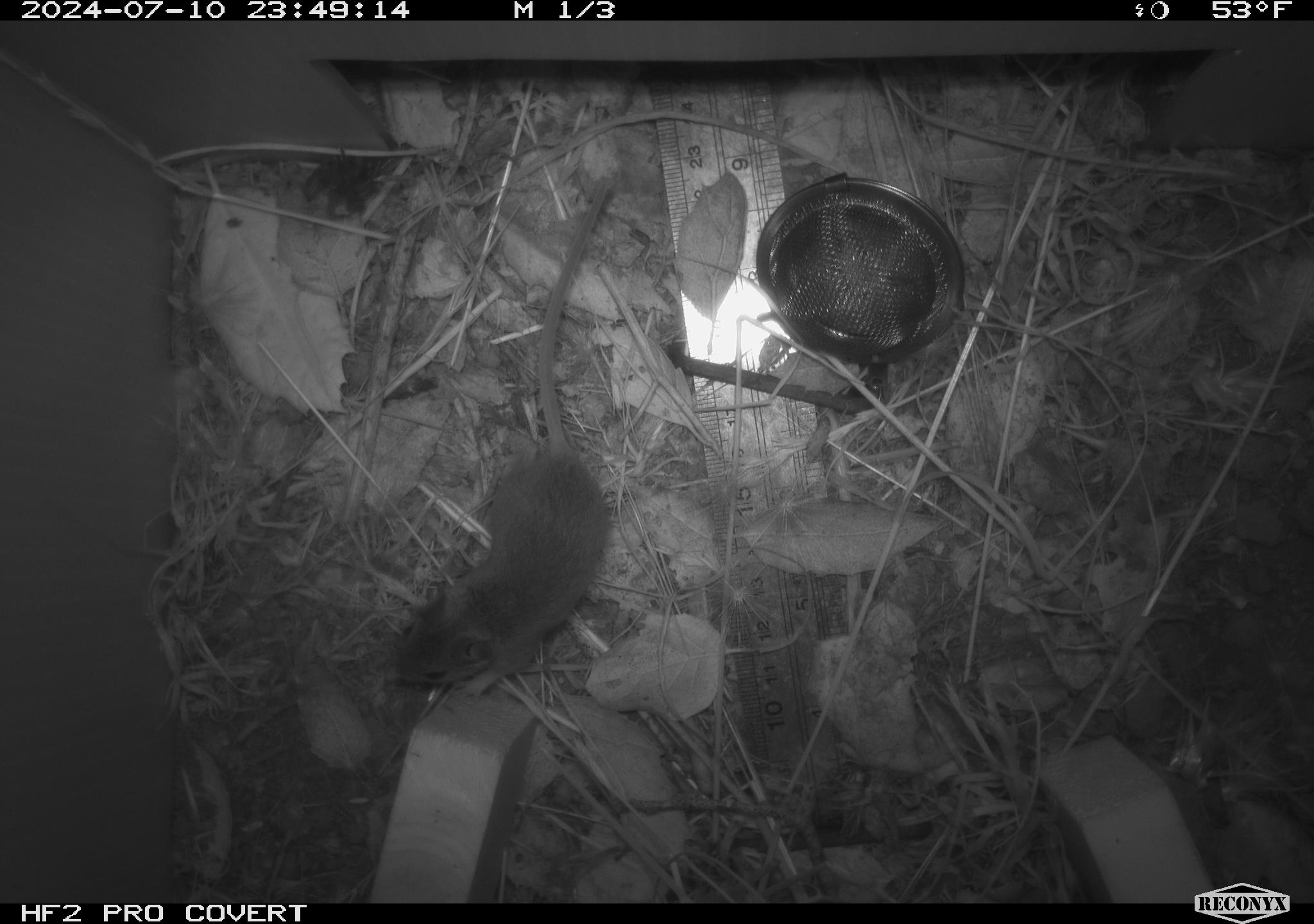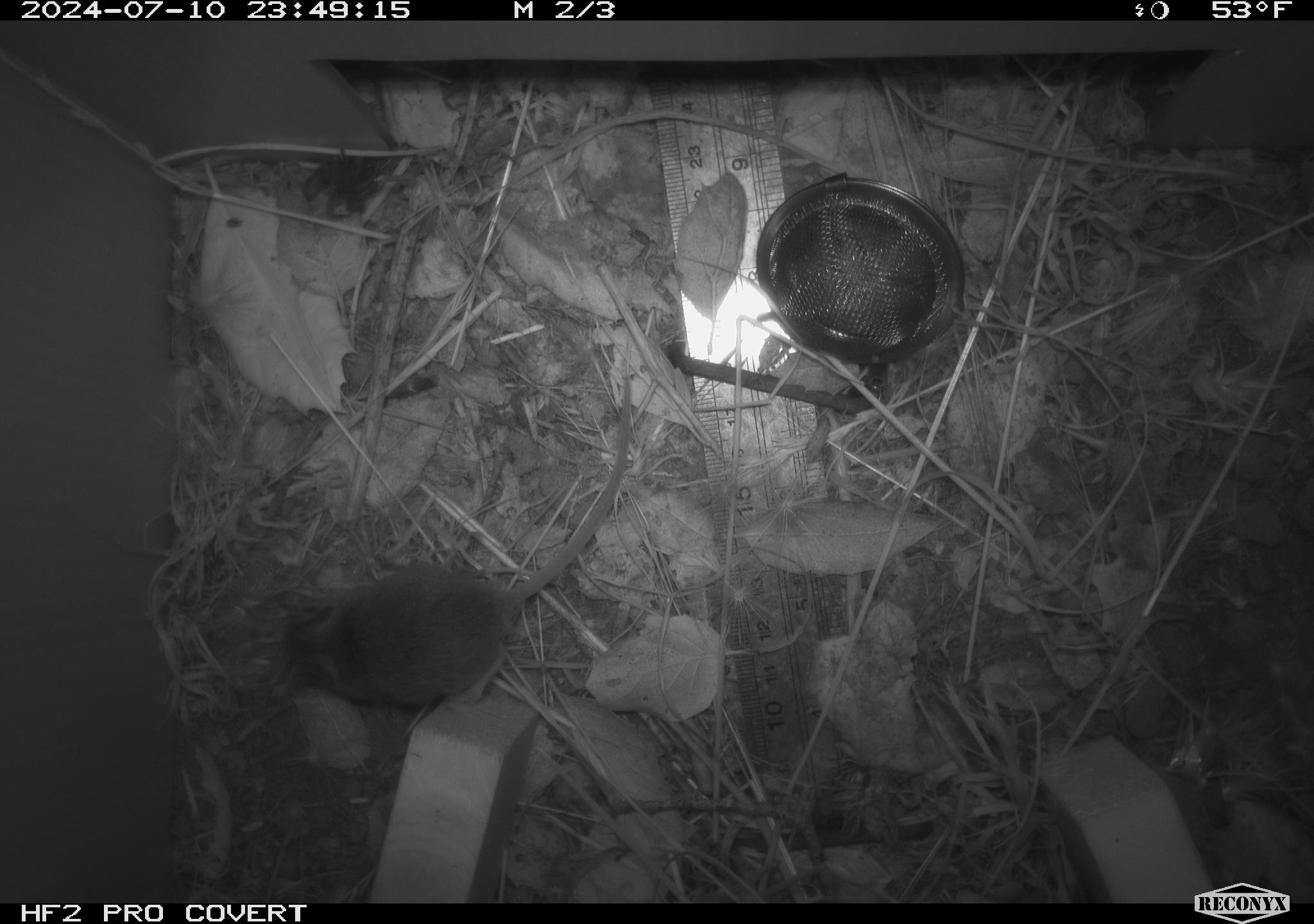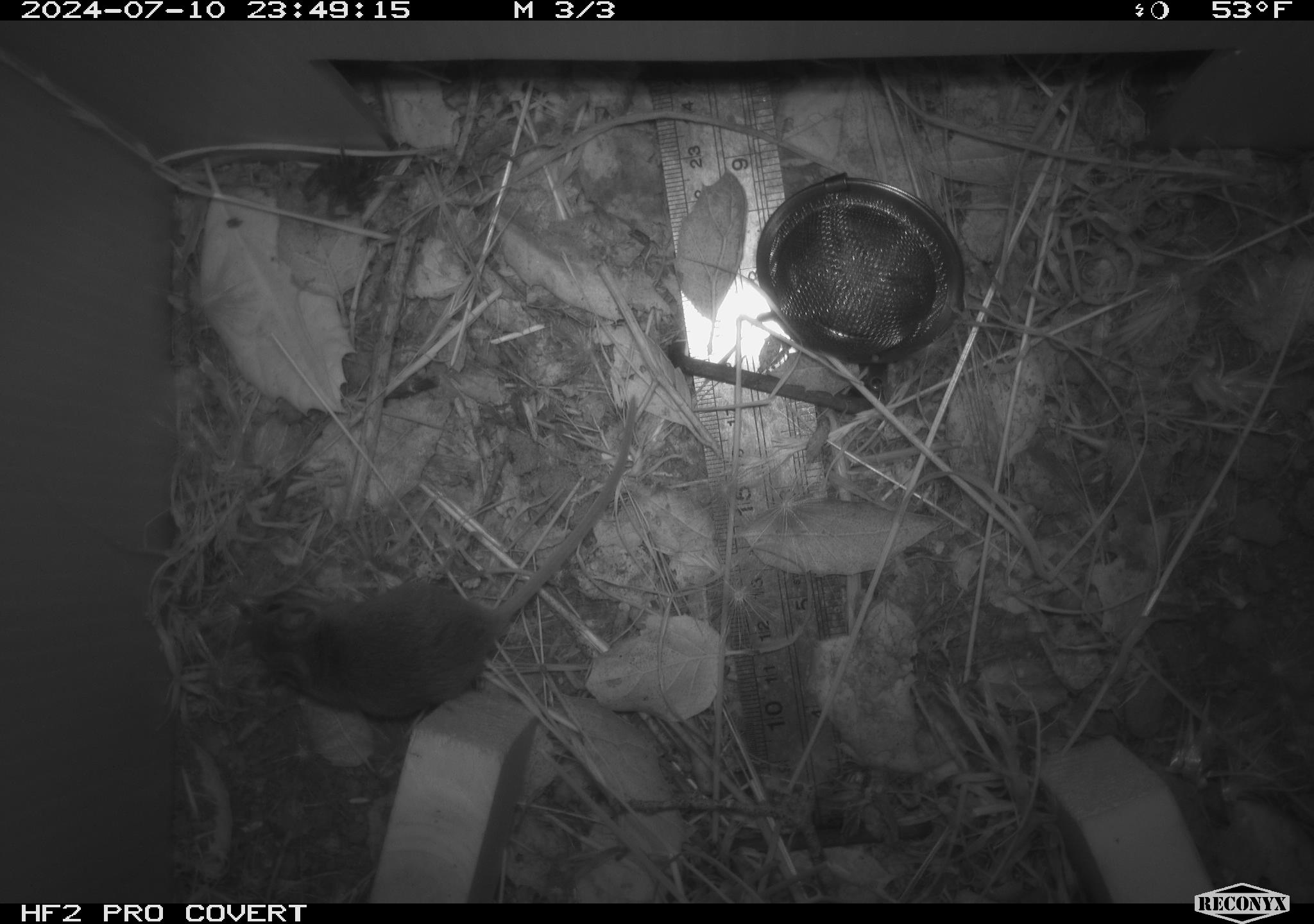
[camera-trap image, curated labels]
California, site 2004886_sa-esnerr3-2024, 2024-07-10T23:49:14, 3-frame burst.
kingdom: Animalia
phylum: Chordata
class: Mammalia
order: Rodentia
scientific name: Rodentia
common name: rodent